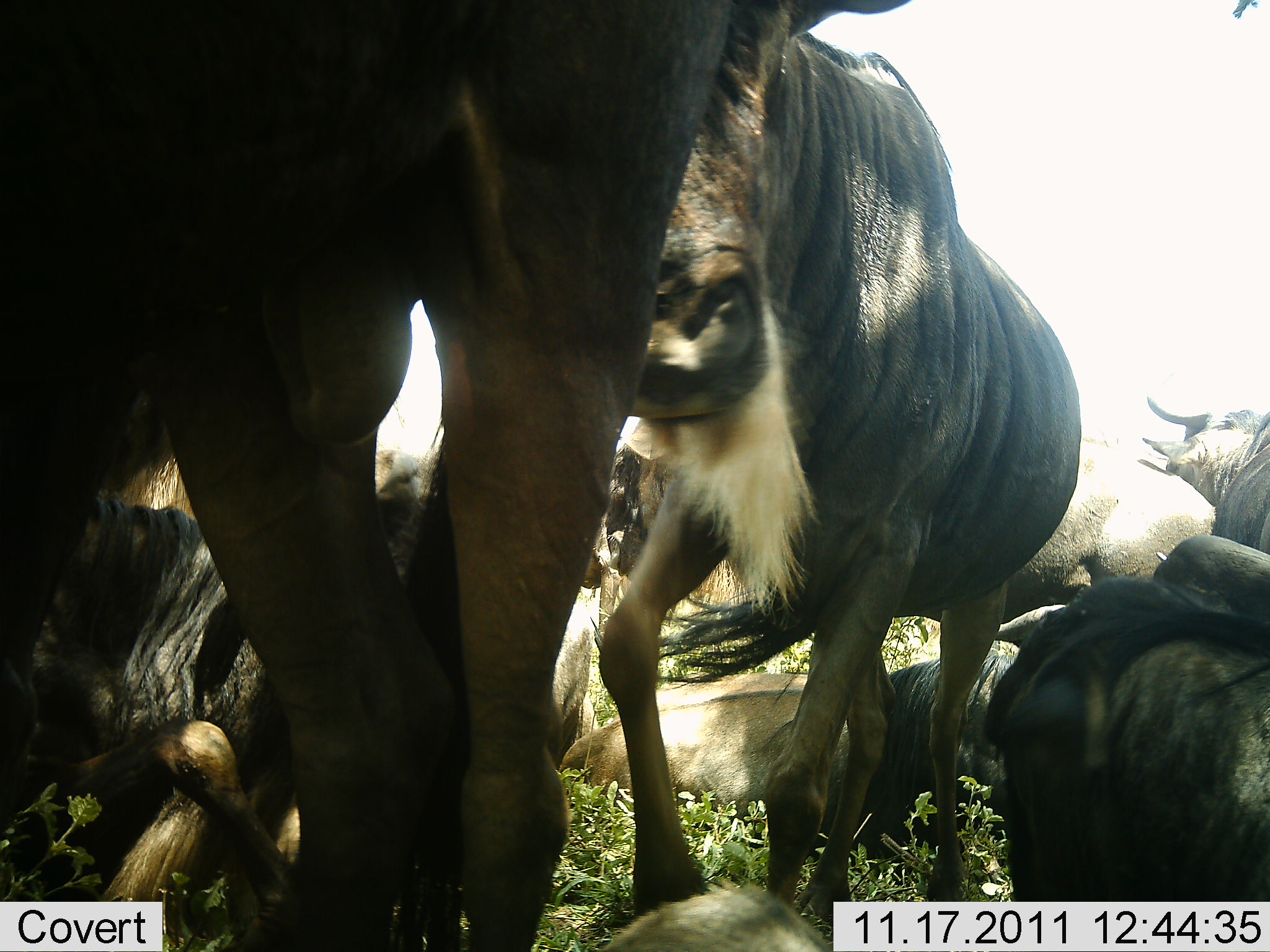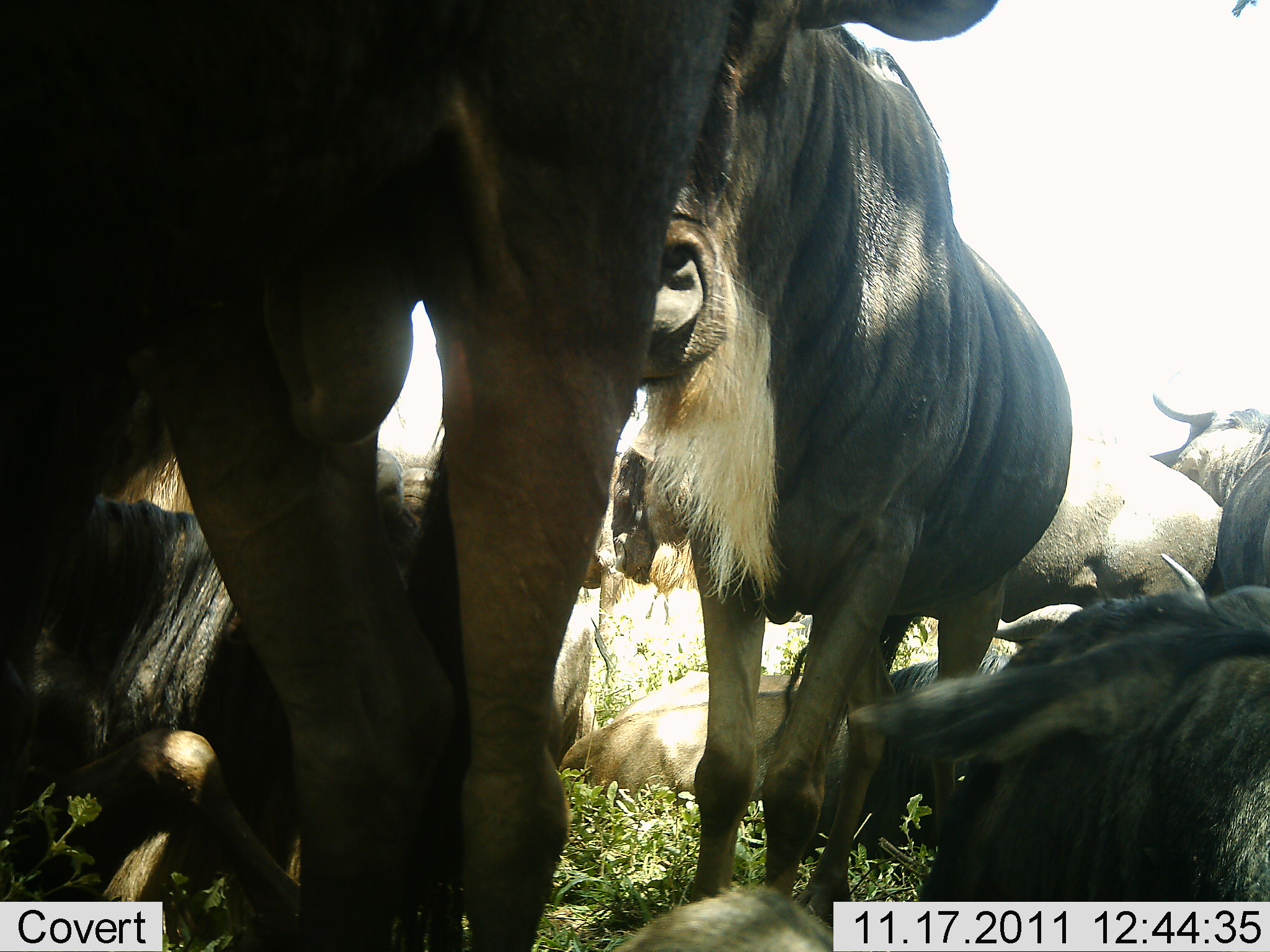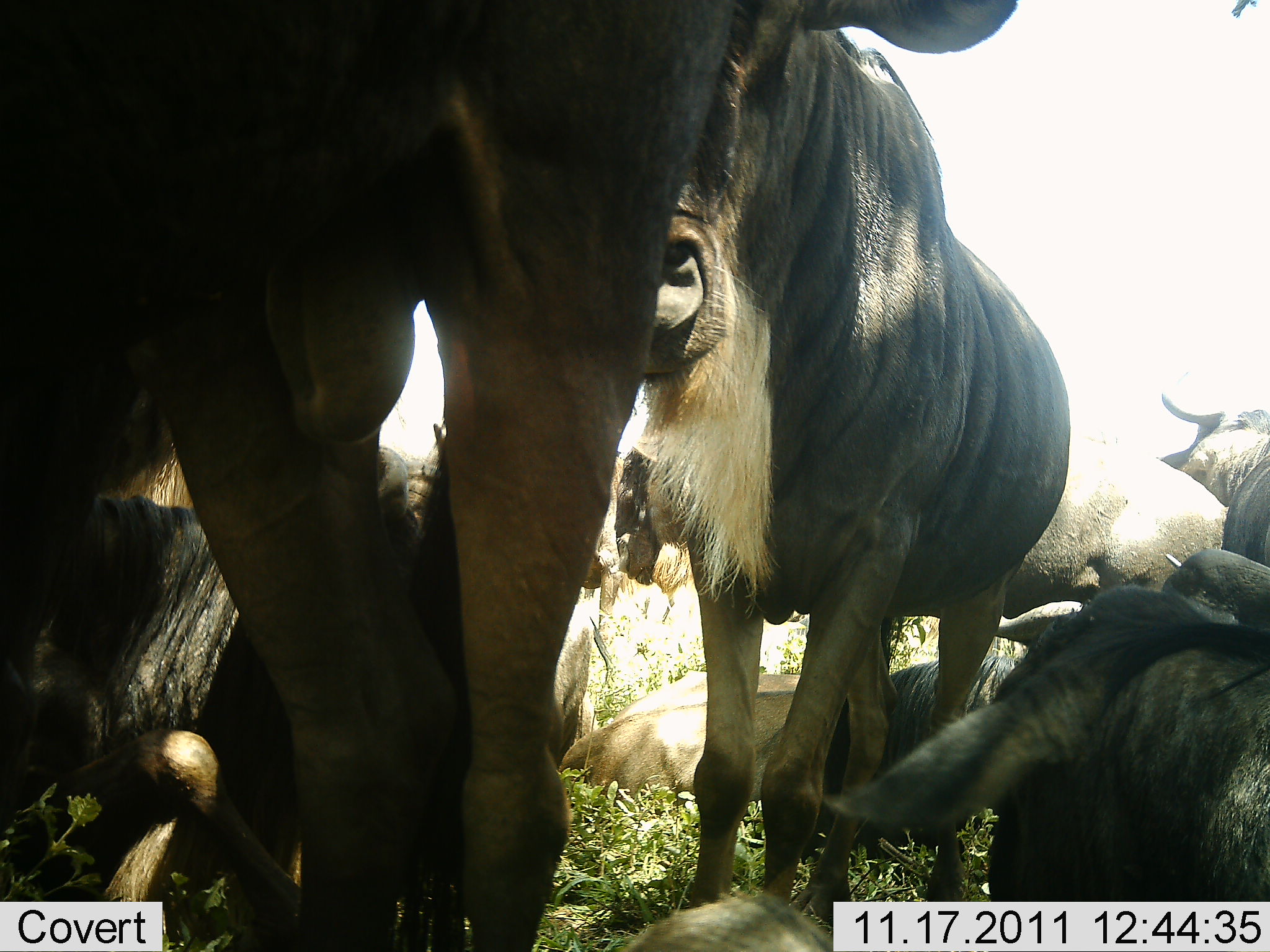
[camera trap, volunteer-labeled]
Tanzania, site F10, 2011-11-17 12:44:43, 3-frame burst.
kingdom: Animalia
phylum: Chordata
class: Mammalia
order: Artiodactyla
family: Bovidae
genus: Connochaetes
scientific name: Connochaetes taurinus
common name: blue wildebeest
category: wildebeest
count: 8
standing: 64%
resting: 100%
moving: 9%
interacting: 9%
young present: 0%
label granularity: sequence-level